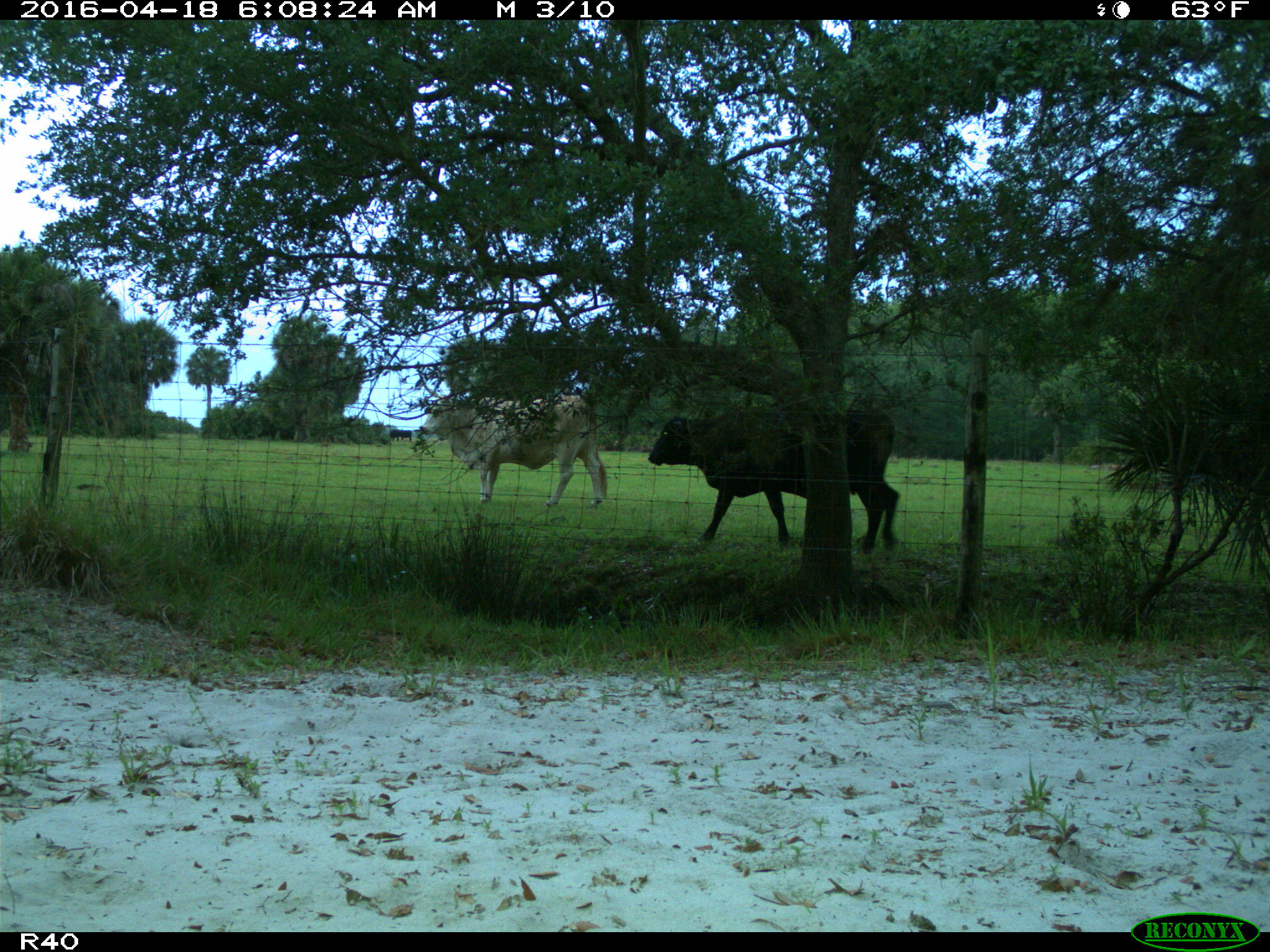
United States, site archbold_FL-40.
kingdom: Animalia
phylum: Chordata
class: Mammalia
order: Artiodactyla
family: Bovidae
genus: Bos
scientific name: Bos taurus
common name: domestic cow